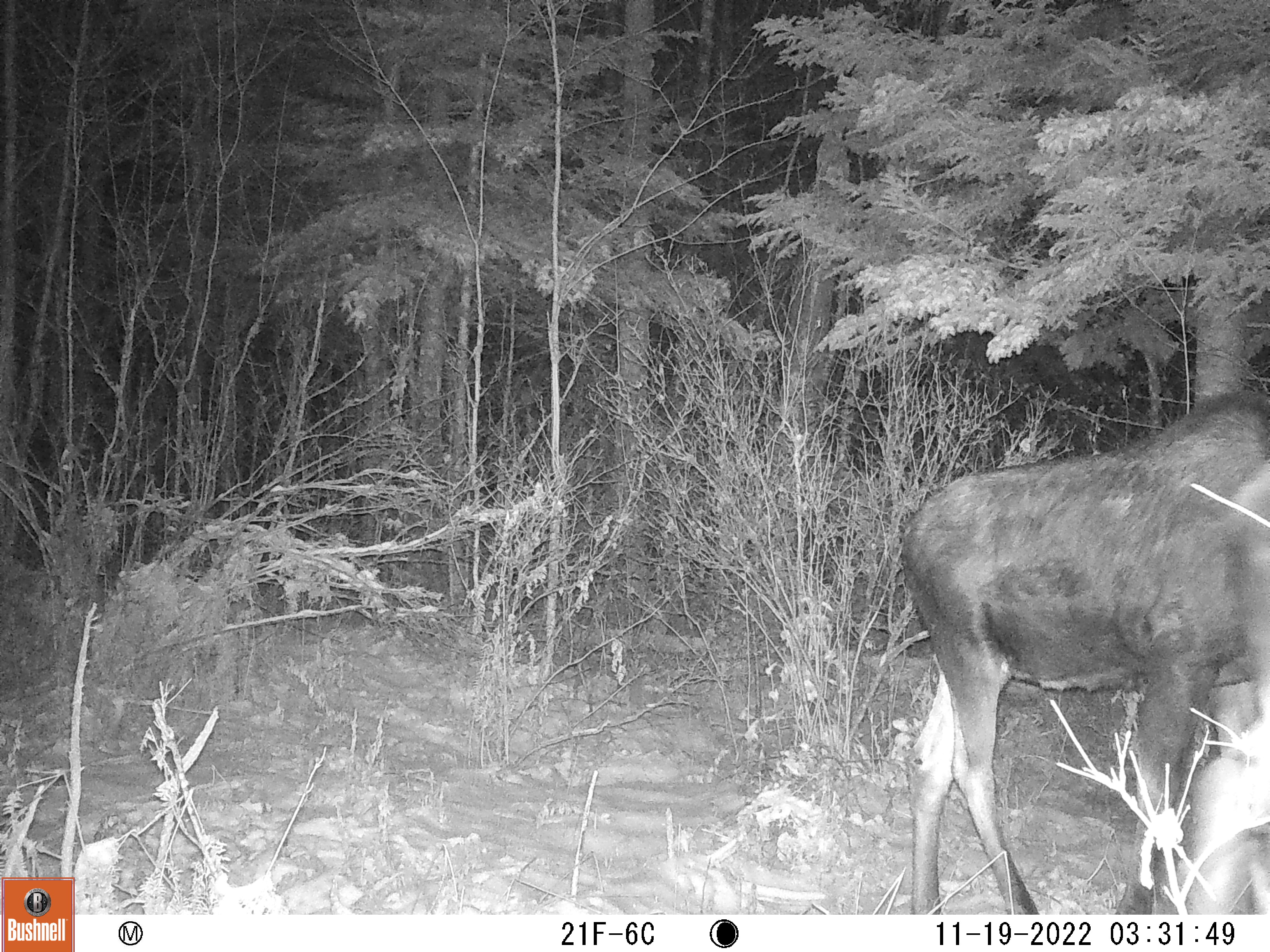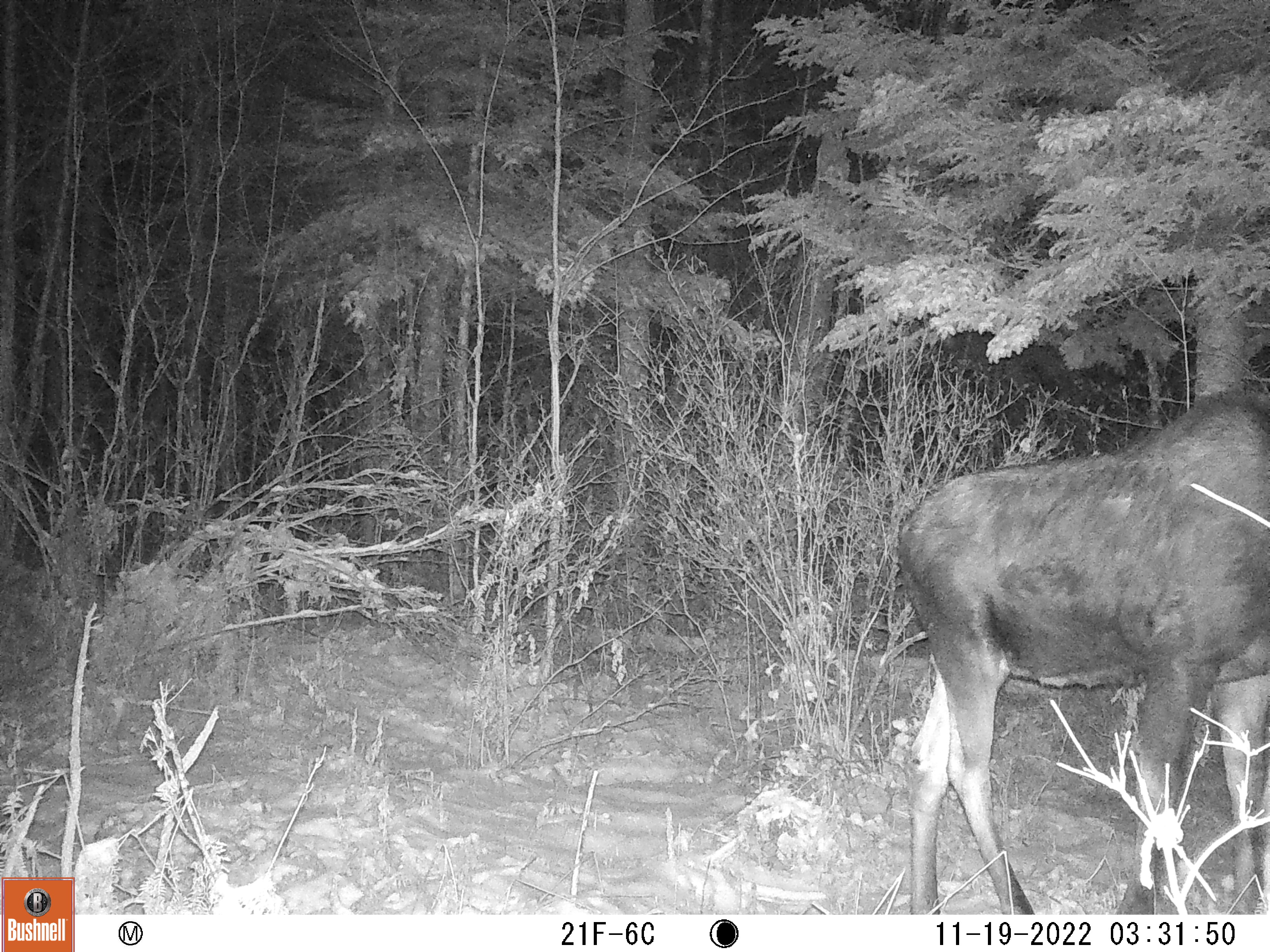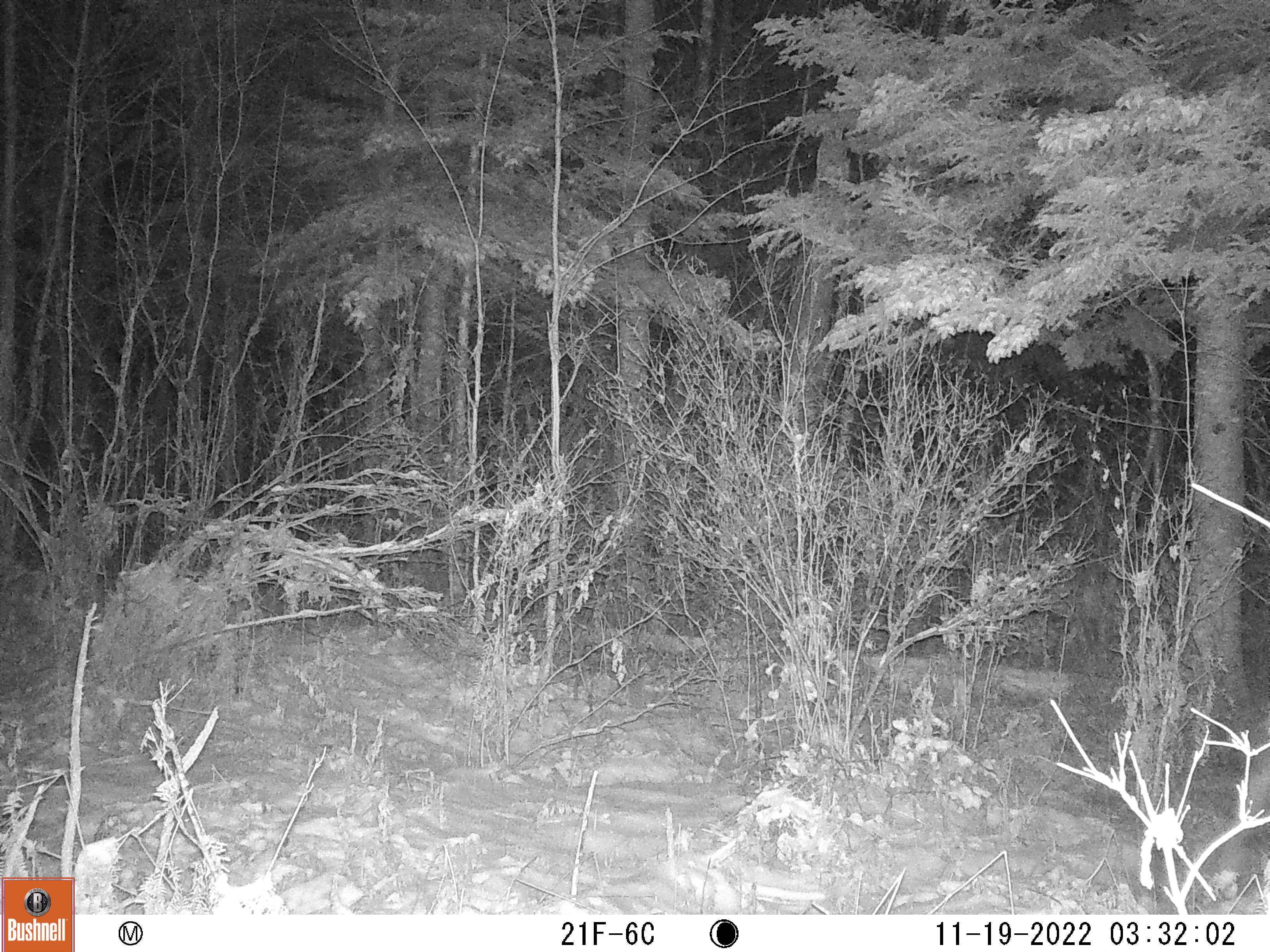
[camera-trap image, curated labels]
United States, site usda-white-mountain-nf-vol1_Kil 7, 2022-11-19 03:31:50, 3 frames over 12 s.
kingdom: Animalia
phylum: Chordata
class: Mammalia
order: Artiodactyla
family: Cervidae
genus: Alces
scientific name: Alces alces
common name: moose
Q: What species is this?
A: Moose (Alces alces).